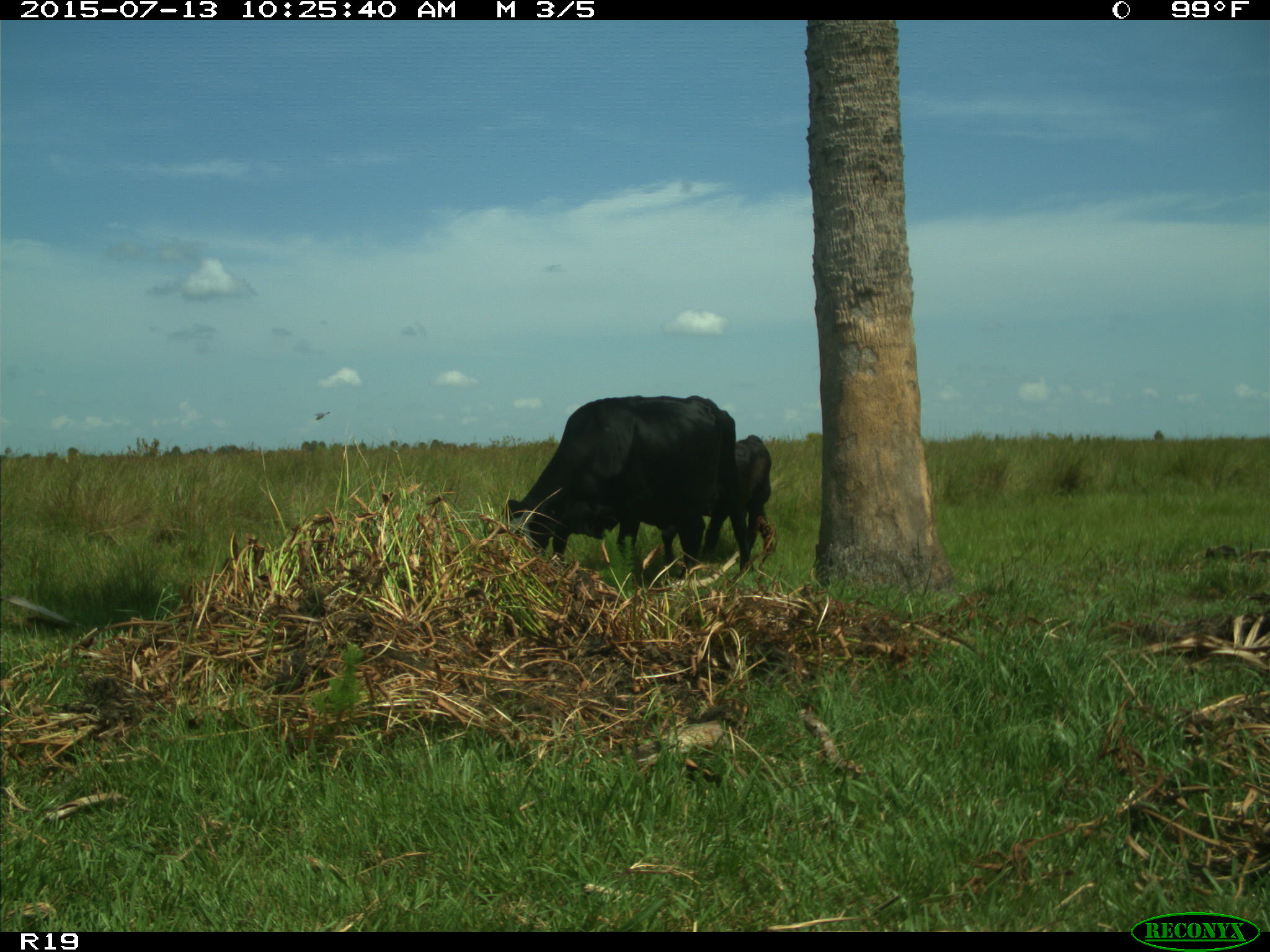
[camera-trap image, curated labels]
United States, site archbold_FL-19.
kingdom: Animalia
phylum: Chordata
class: Mammalia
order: Artiodactyla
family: Bovidae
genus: Bos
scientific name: Bos taurus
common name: domestic cow